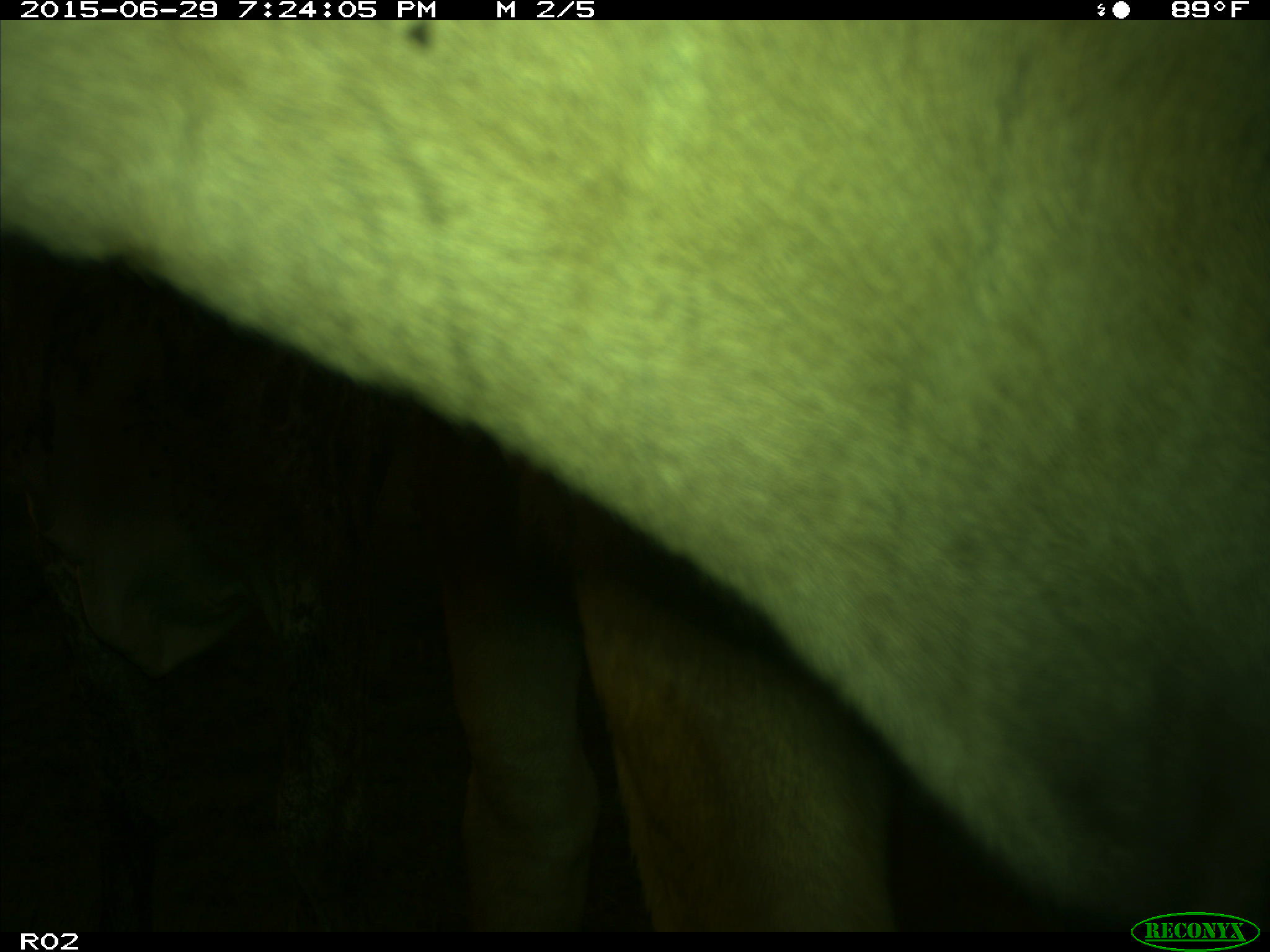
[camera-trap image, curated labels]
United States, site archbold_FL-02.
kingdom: Animalia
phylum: Chordata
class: Mammalia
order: Artiodactyla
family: Bovidae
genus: Bos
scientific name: Bos taurus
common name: domestic cow